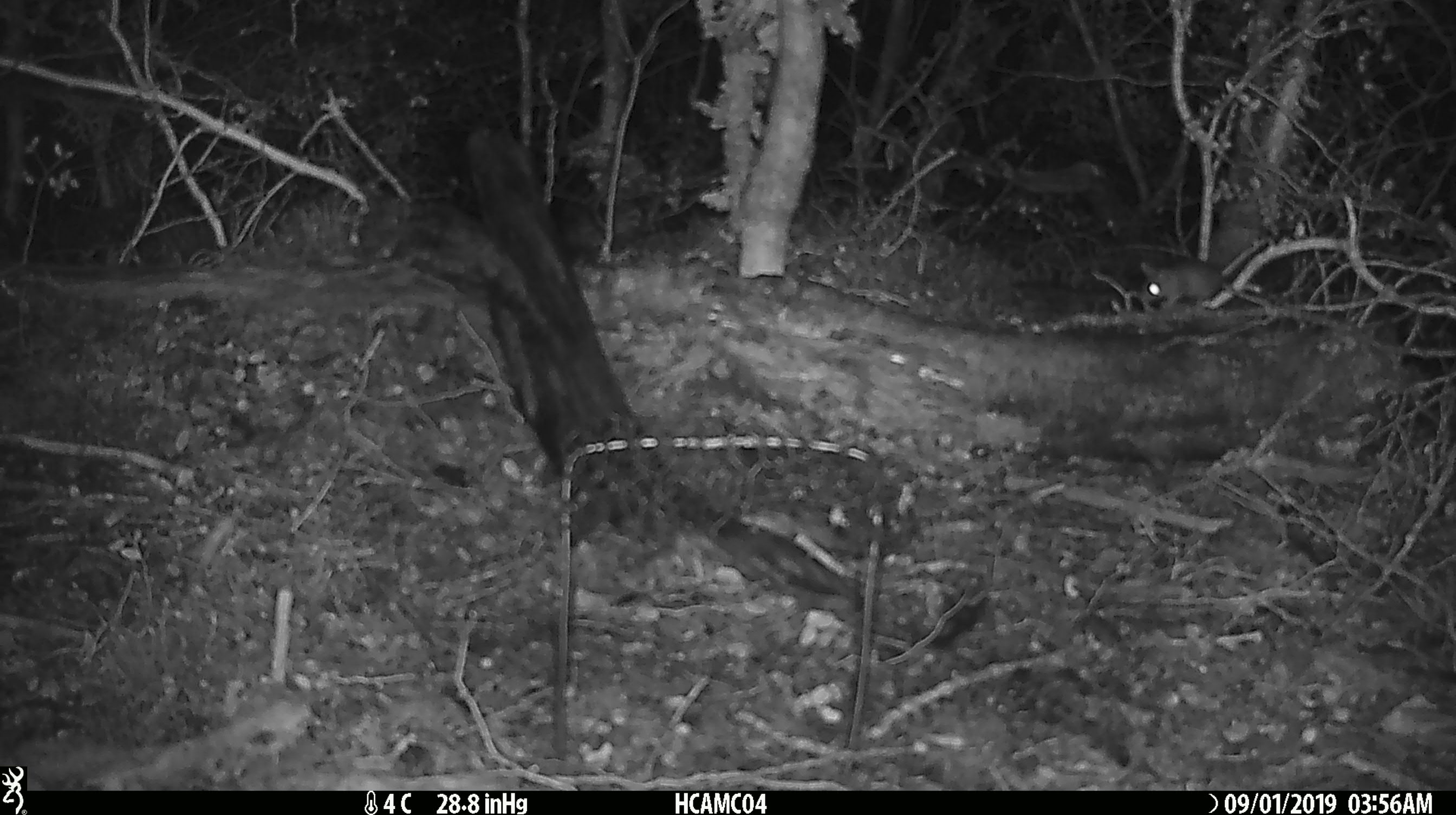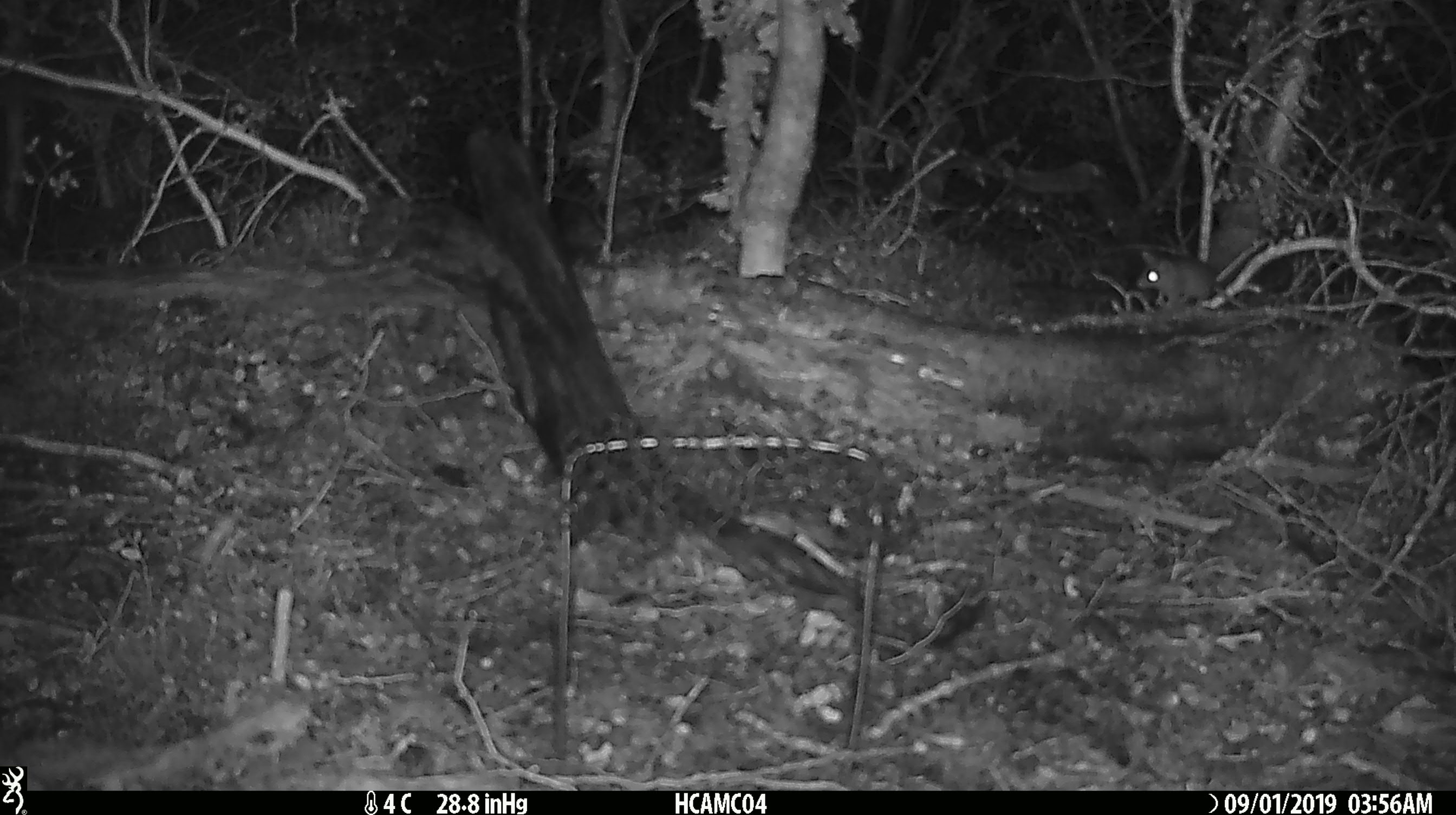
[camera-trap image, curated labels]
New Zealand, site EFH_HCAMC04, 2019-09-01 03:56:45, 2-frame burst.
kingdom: Animalia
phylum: Chordata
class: Mammalia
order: Rodentia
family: Muridae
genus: Mus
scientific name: Mus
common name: mouse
Mouse (Mus).